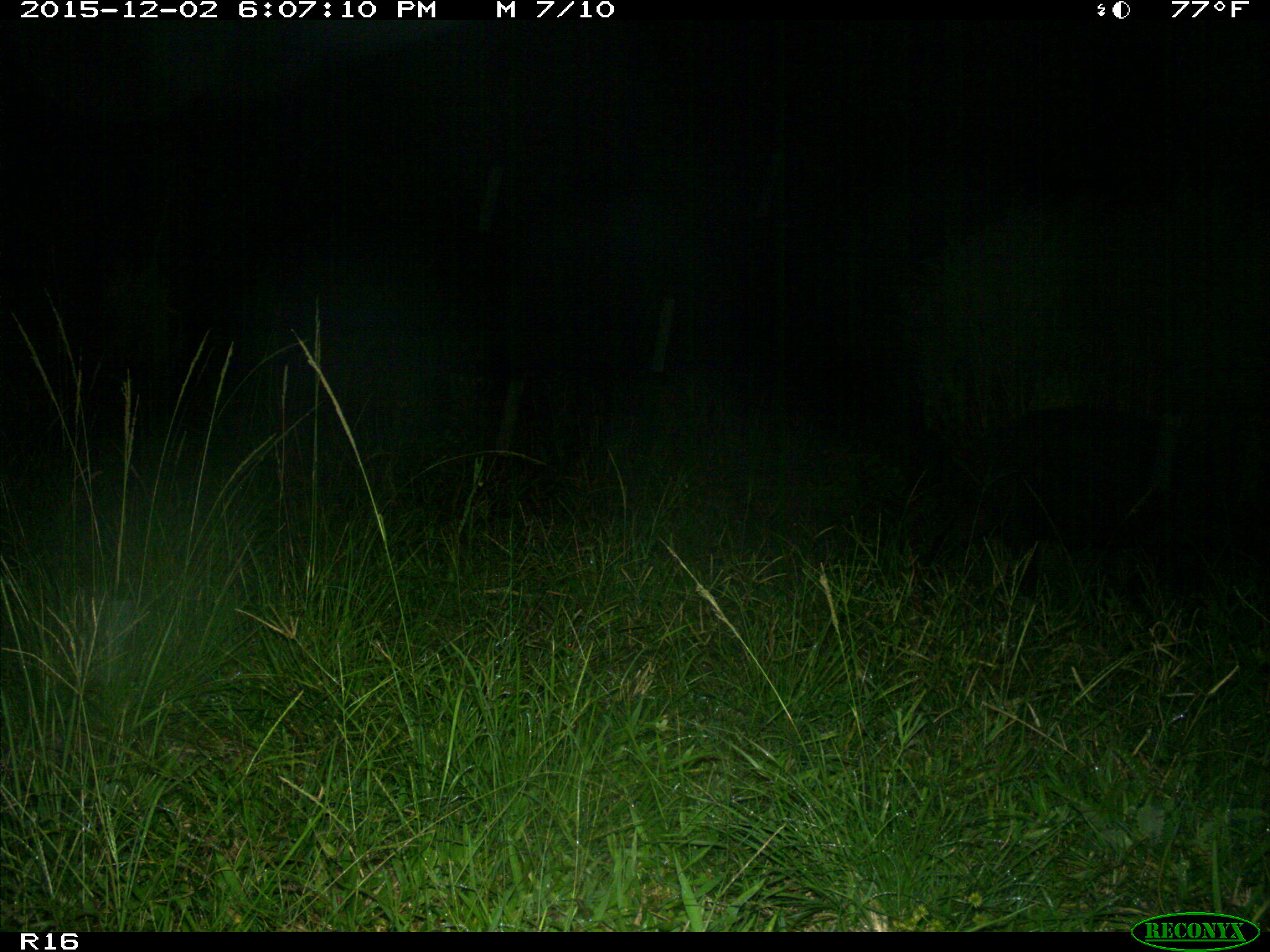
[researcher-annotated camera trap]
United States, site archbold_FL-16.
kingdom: Animalia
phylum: Chordata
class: Mammalia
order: Artiodactyla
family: Suidae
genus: Sus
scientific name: Sus scrofa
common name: wild boar